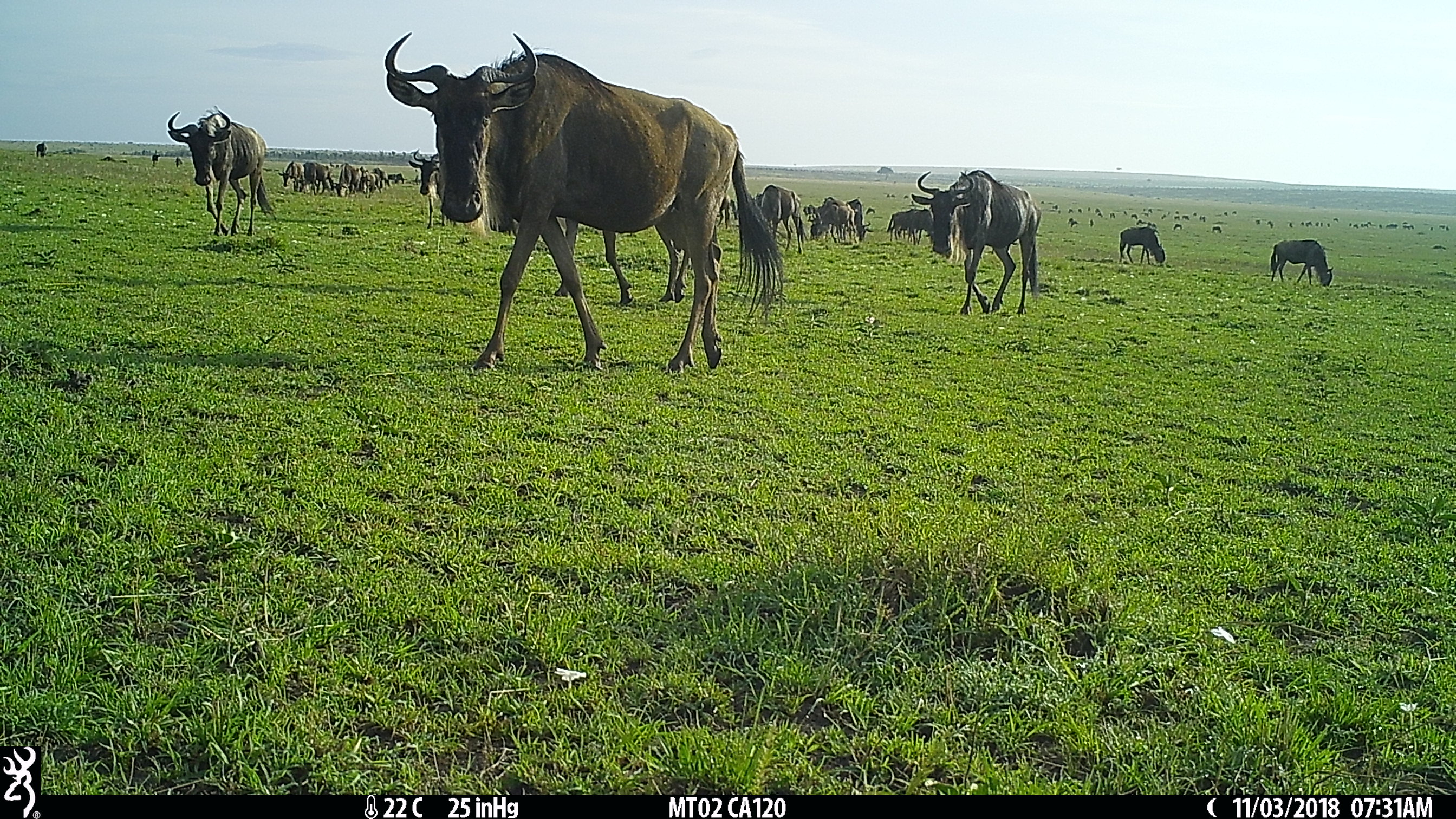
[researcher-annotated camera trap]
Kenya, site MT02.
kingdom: Animalia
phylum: Chordata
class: Mammalia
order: Artiodactyla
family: Bovidae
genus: Connochaetes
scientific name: Connochaetes taurinus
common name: blue wildebeest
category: wildebeest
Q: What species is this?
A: Wildebeest (blue wildebeest) (Connochaetes taurinus).